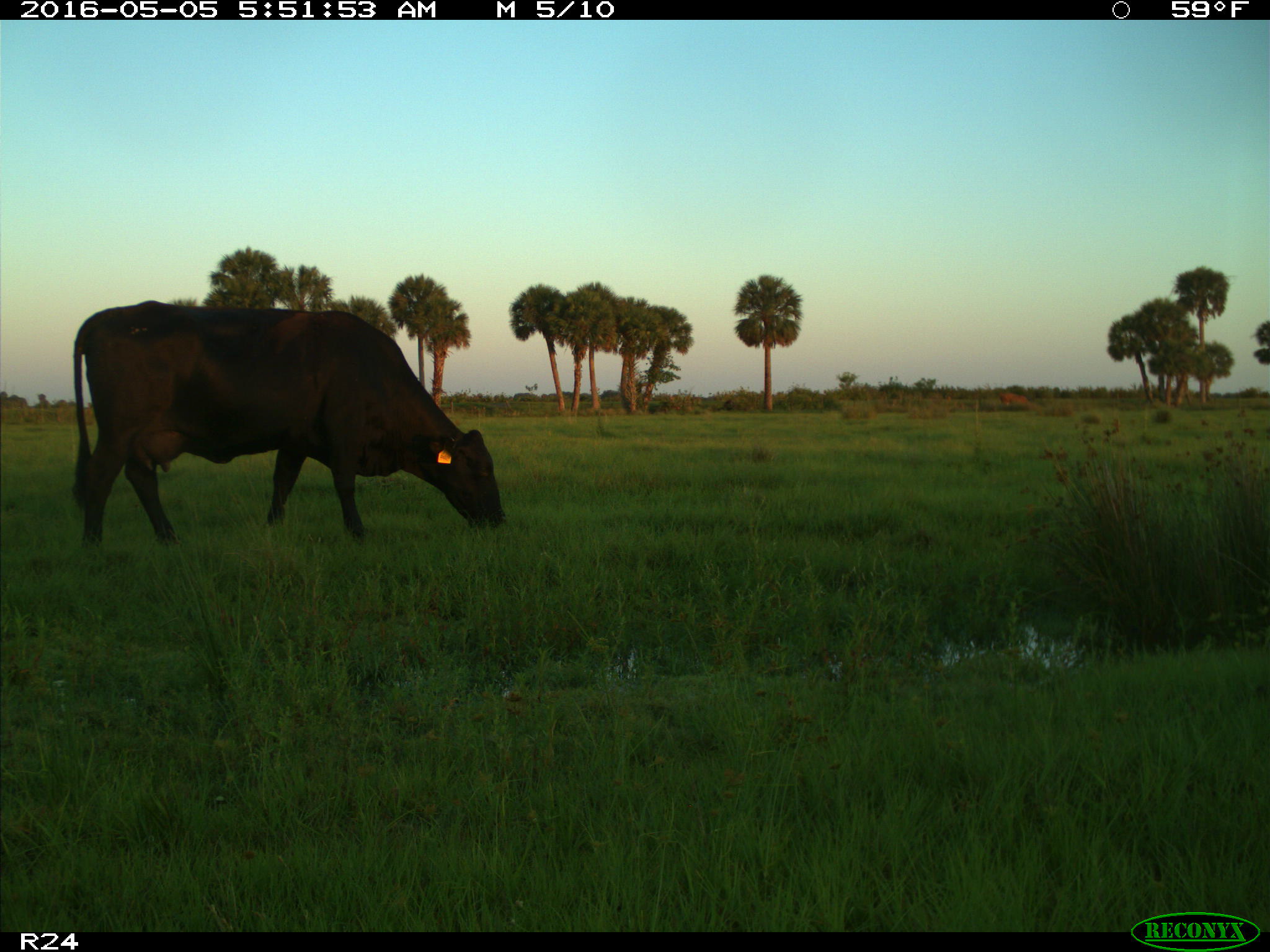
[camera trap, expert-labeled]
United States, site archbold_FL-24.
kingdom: Animalia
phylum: Chordata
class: Mammalia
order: Artiodactyla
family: Bovidae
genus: Bos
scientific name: Bos taurus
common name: domestic cow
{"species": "Bos taurus (domestic cow)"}